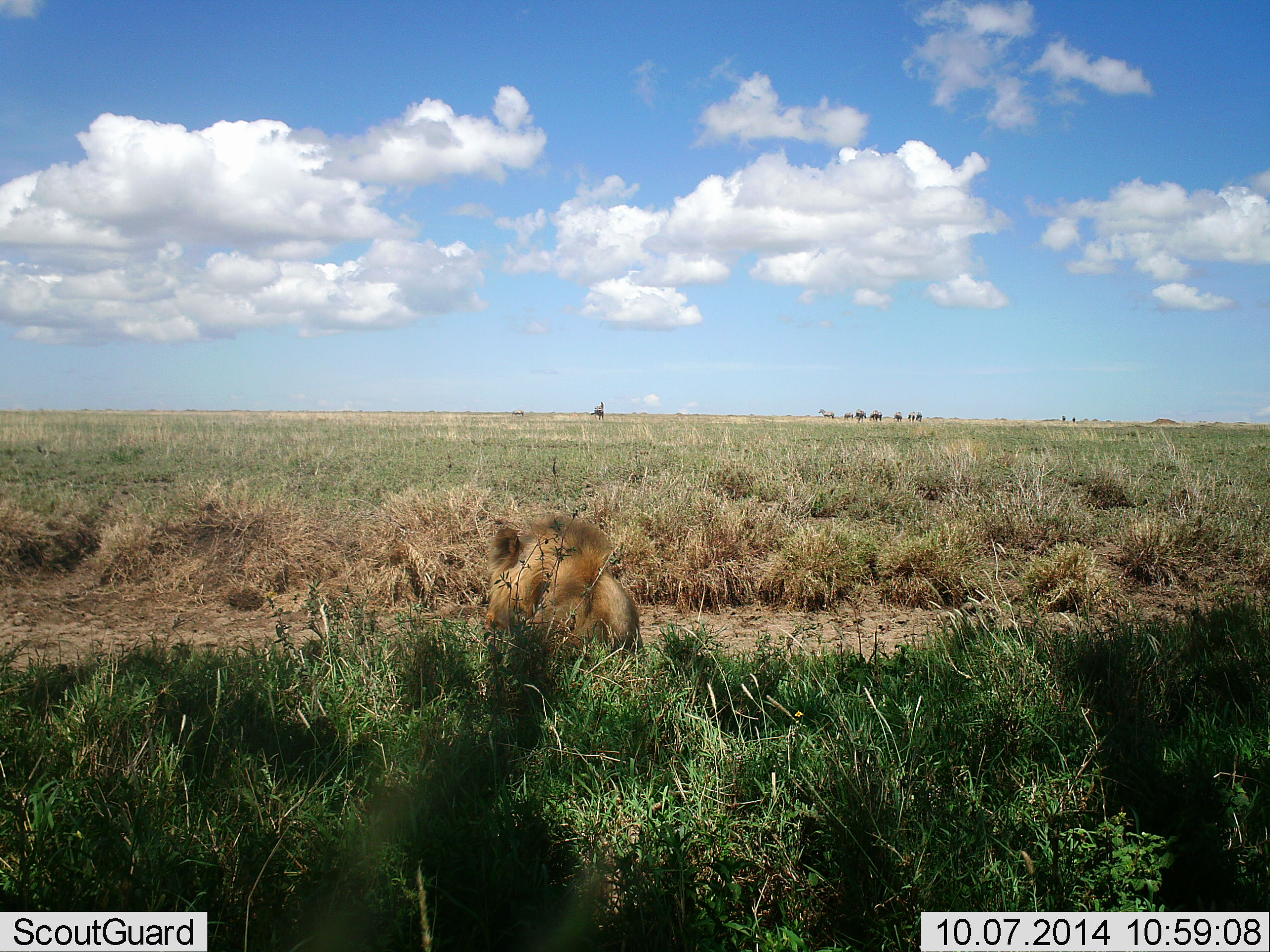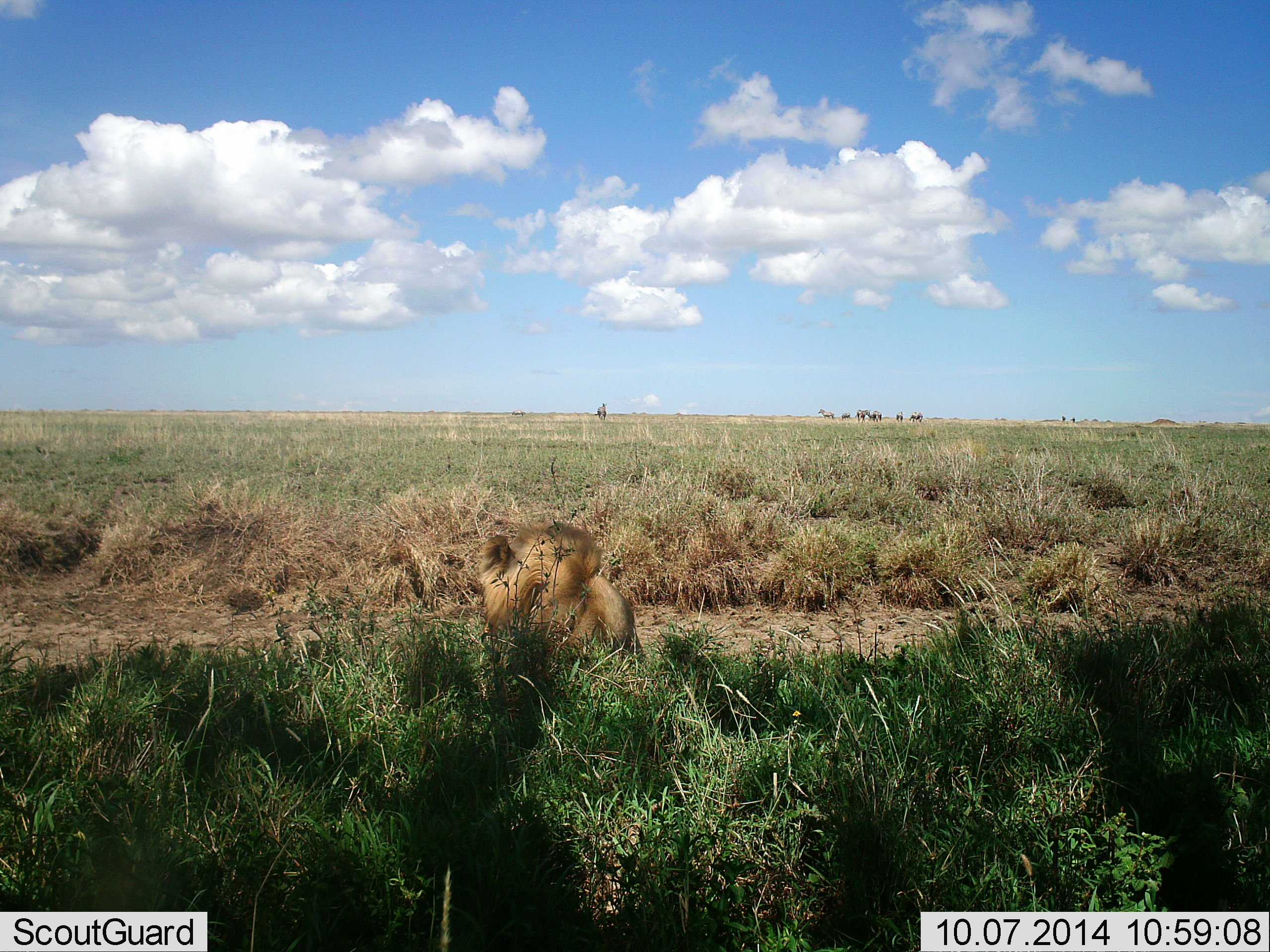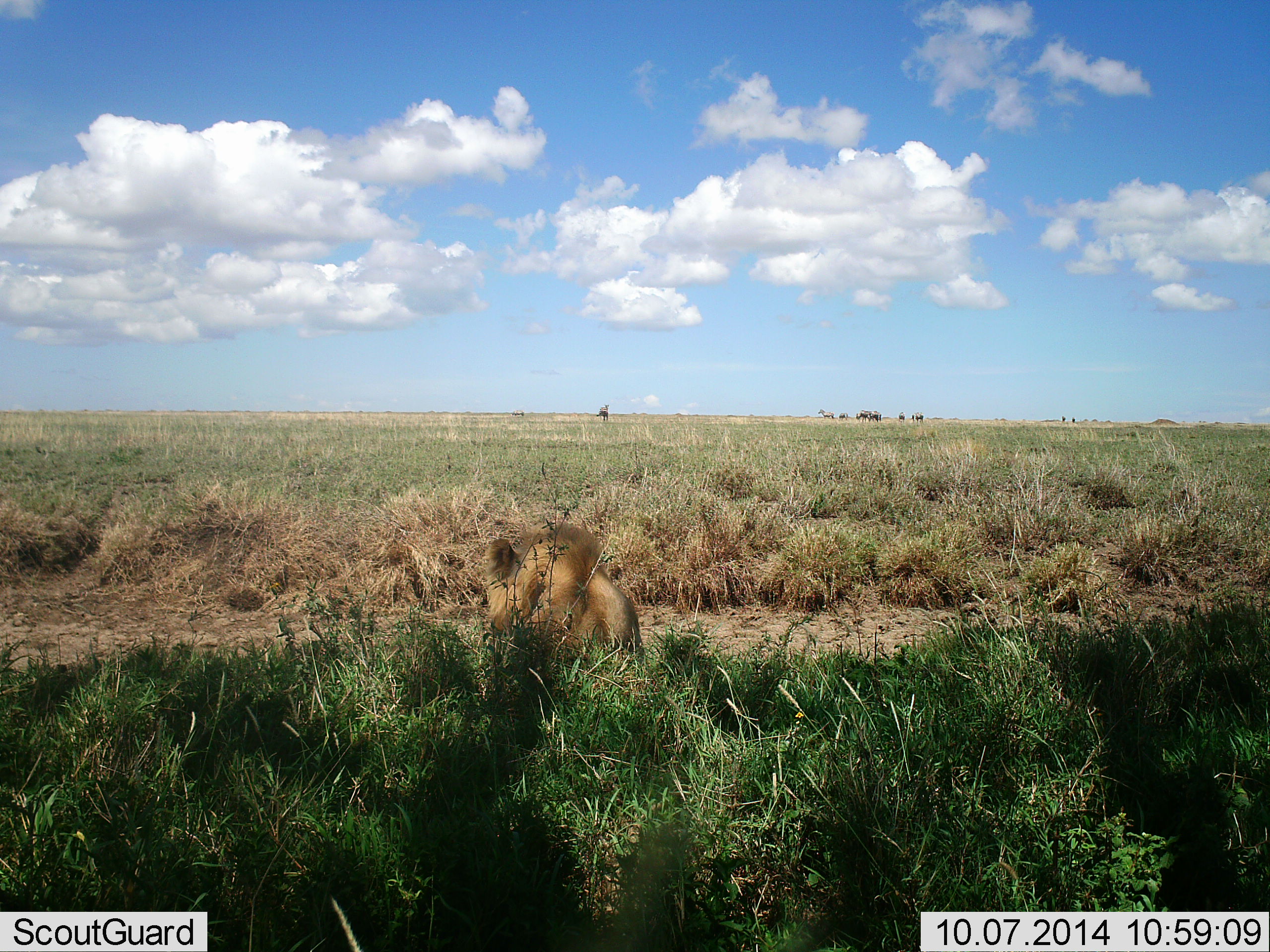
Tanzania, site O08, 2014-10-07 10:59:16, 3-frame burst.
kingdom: Animalia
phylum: Chordata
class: Mammalia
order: Carnivora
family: Felidae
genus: Panthera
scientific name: Panthera leo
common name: lion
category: lionmale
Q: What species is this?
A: Lionmale (lion) (Panthera leo).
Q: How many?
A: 1.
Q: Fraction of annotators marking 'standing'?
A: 27%.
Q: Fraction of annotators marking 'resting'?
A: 67%.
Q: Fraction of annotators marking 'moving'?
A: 7%.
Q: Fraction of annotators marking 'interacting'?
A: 0%.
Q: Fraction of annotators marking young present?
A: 0%.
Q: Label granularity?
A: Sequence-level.